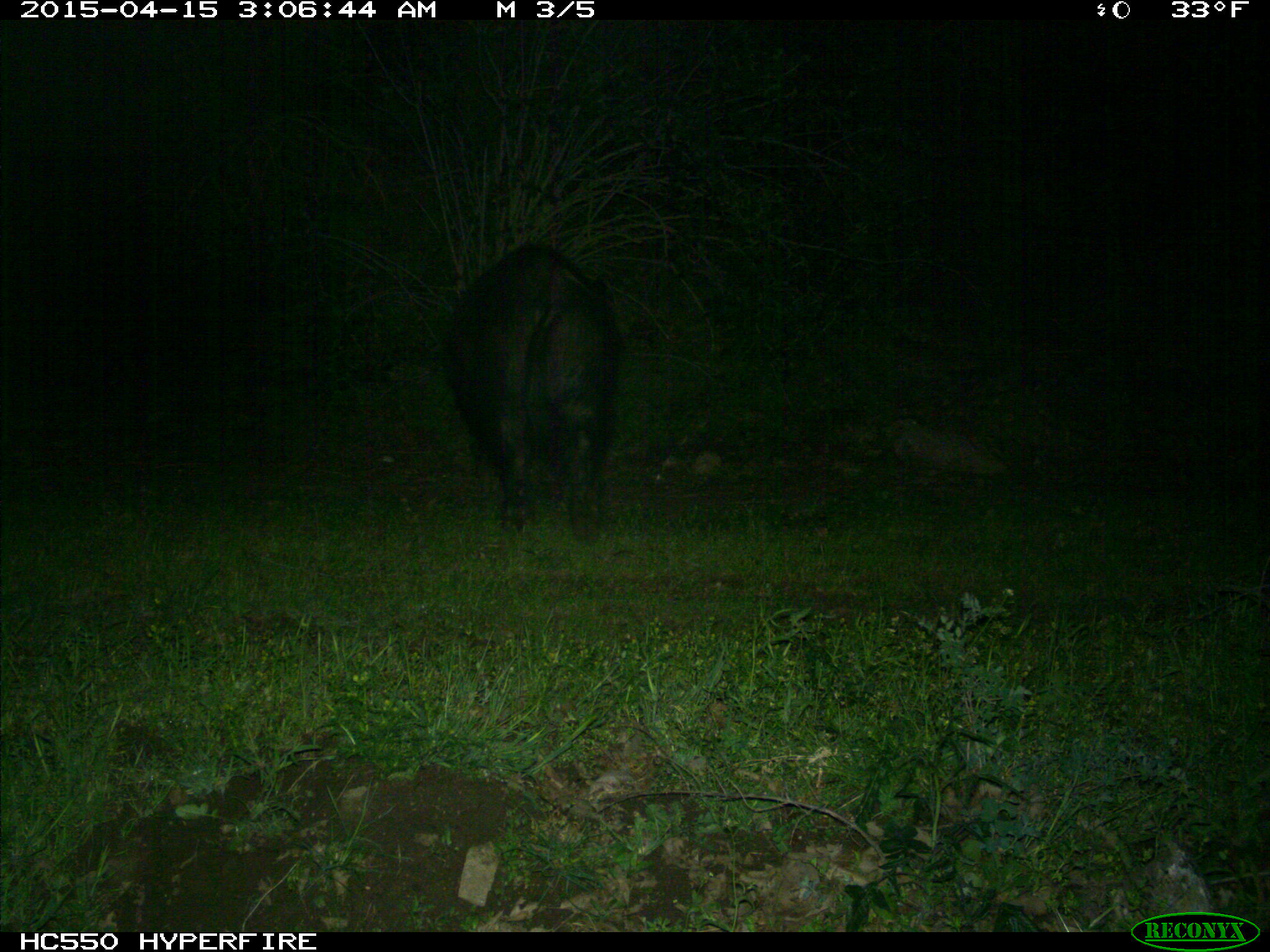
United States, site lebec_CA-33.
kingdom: Animalia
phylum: Chordata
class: Mammalia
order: Artiodactyla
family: Suidae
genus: Sus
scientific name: Sus scrofa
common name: wild boar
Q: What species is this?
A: Sus scrofa (wild boar).